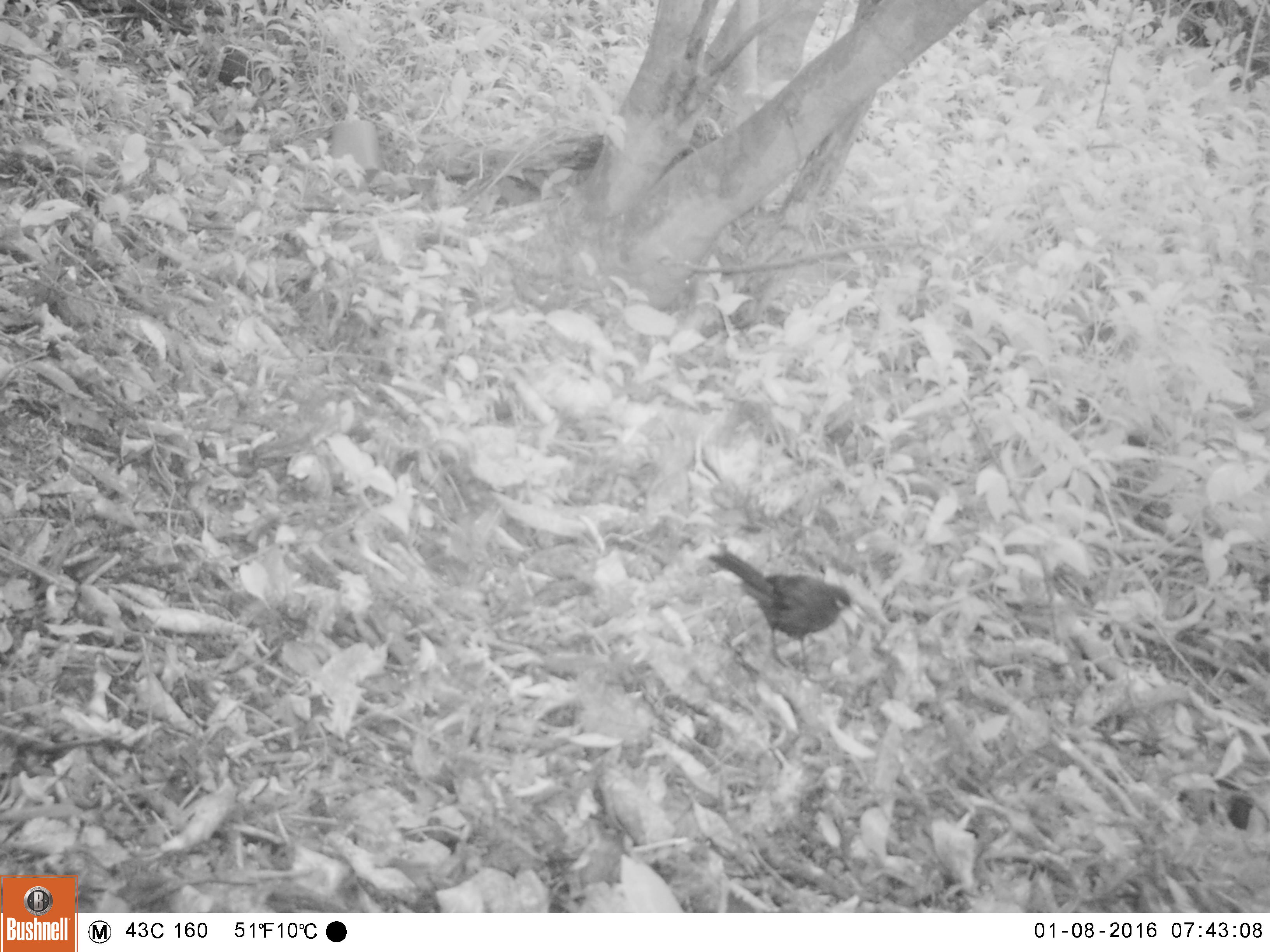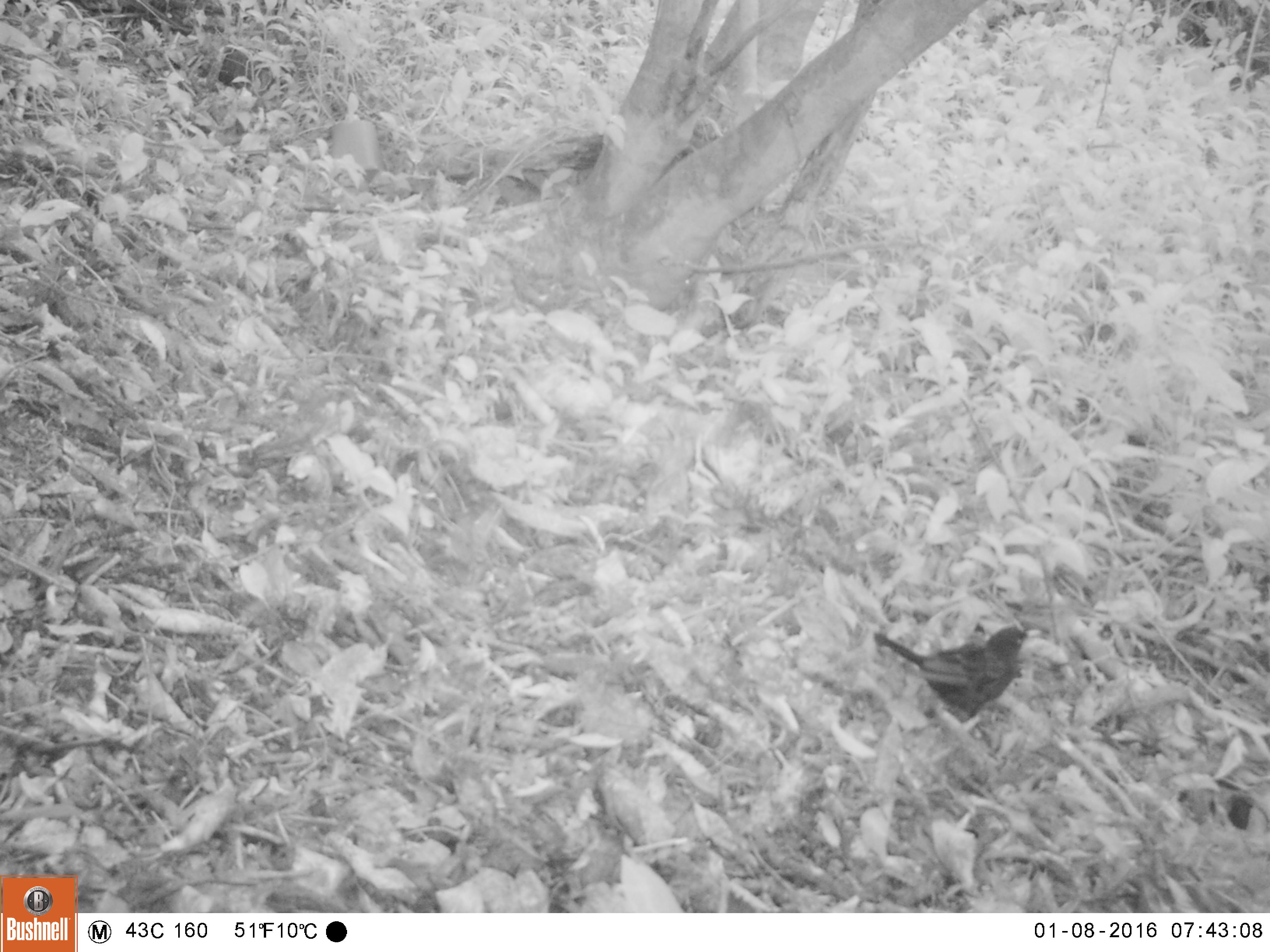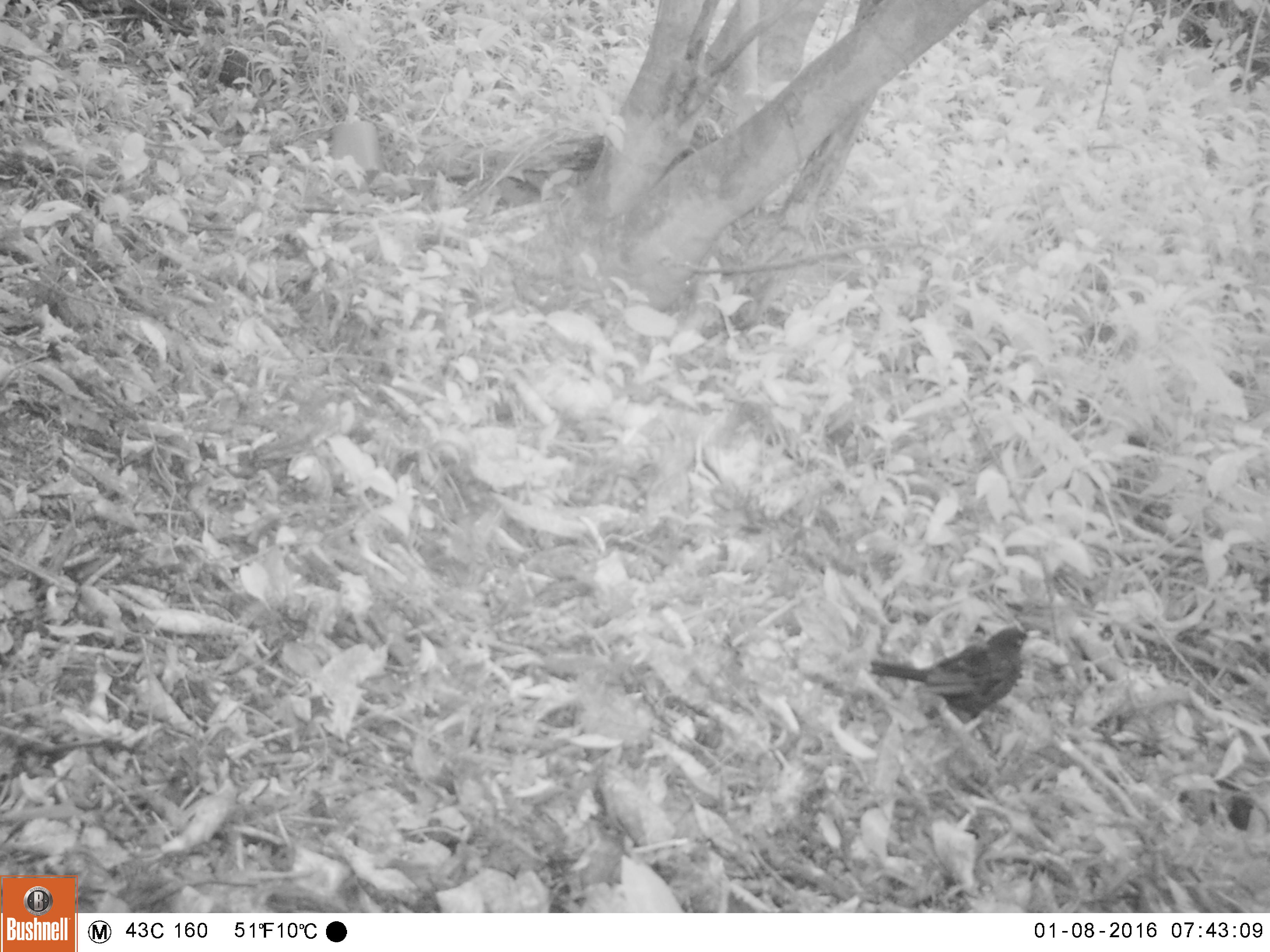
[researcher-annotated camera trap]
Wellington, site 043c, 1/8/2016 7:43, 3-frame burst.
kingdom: Animalia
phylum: Chordata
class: Aves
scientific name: Aves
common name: bird